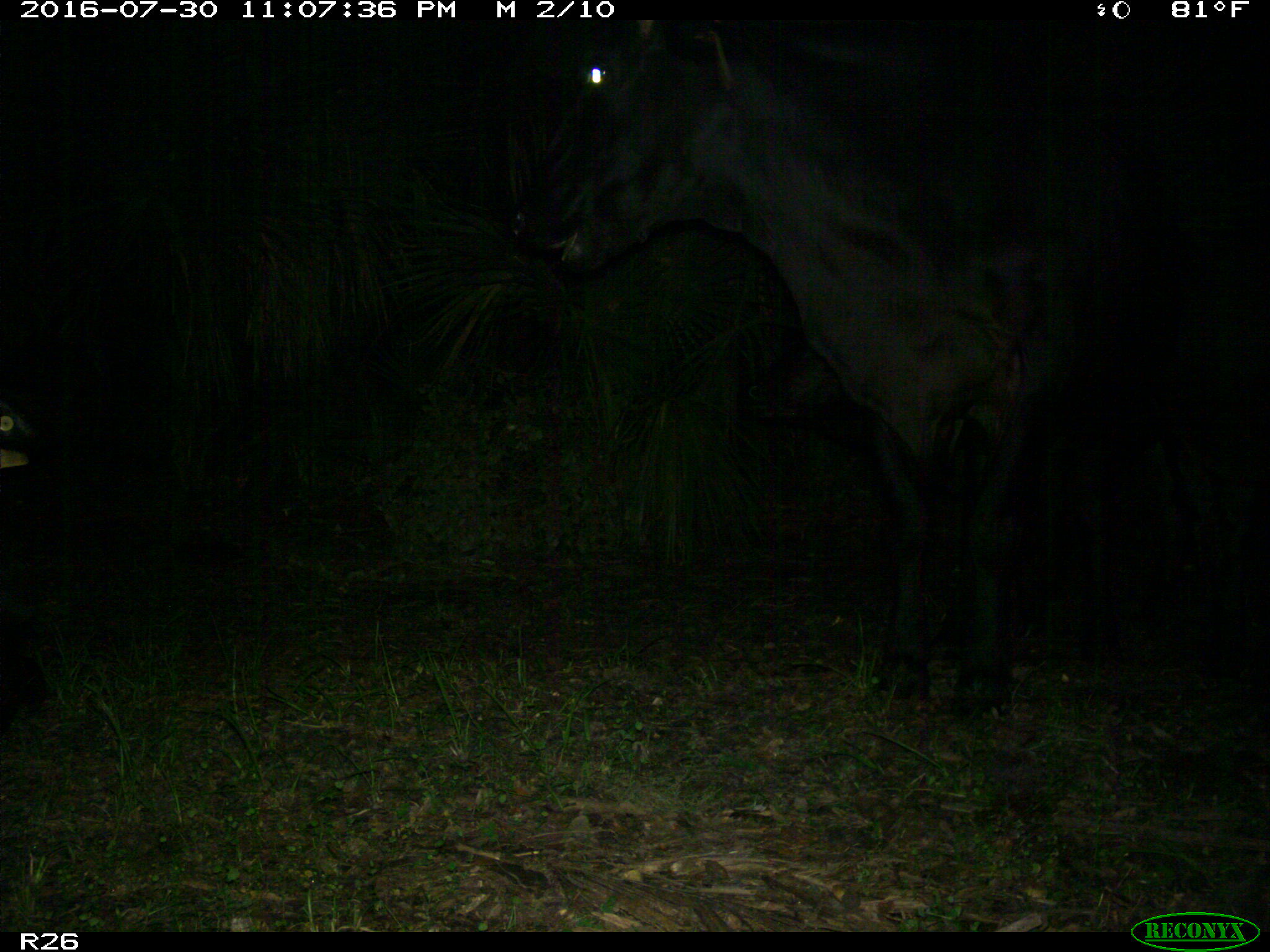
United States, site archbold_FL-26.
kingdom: Animalia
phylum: Chordata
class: Mammalia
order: Artiodactyla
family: Bovidae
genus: Bos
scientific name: Bos taurus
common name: domestic cow